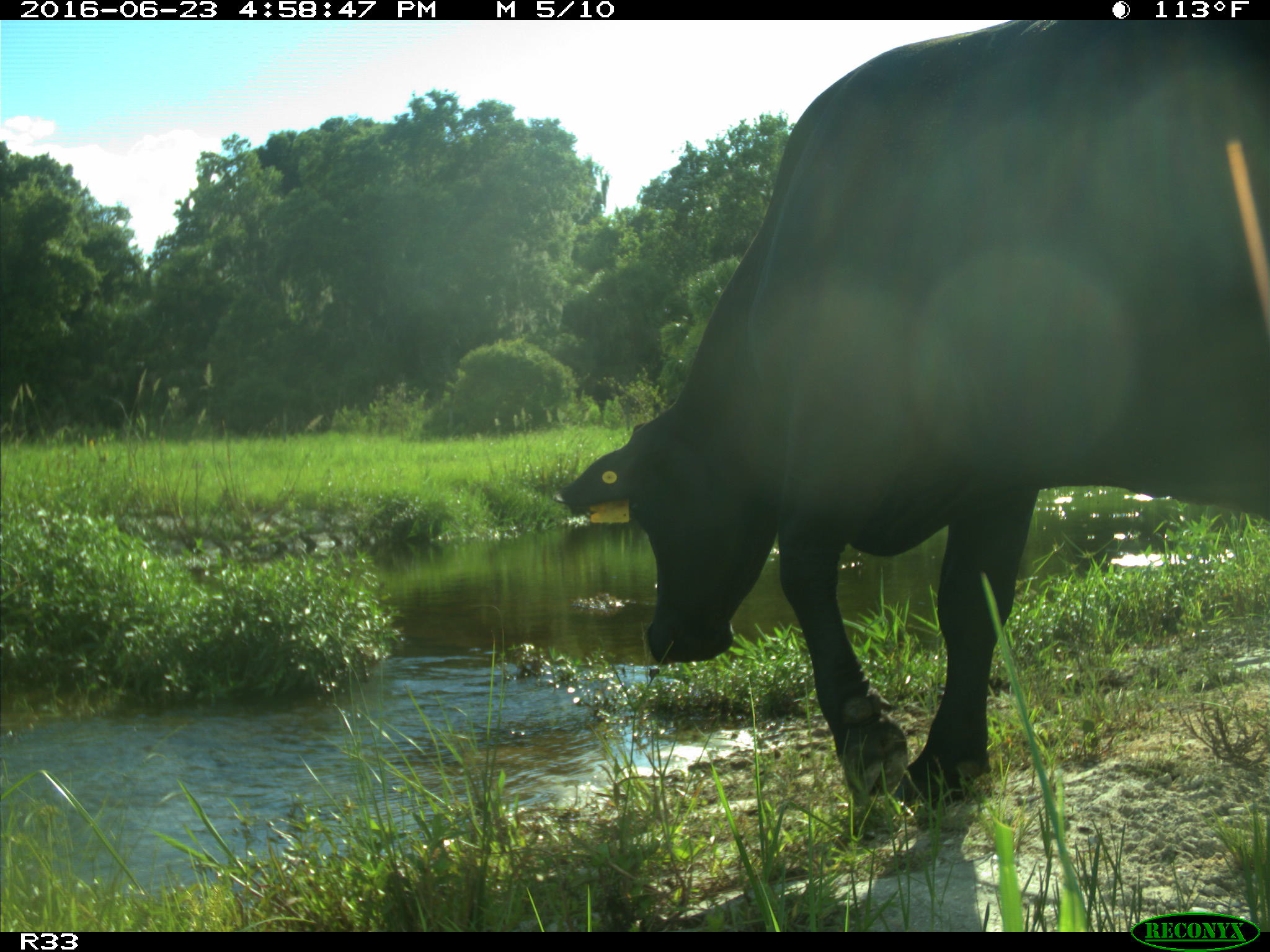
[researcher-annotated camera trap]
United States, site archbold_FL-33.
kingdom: Animalia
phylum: Chordata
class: Mammalia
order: Artiodactyla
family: Bovidae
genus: Bos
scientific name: Bos taurus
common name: domestic cow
Bos taurus (domestic cow).